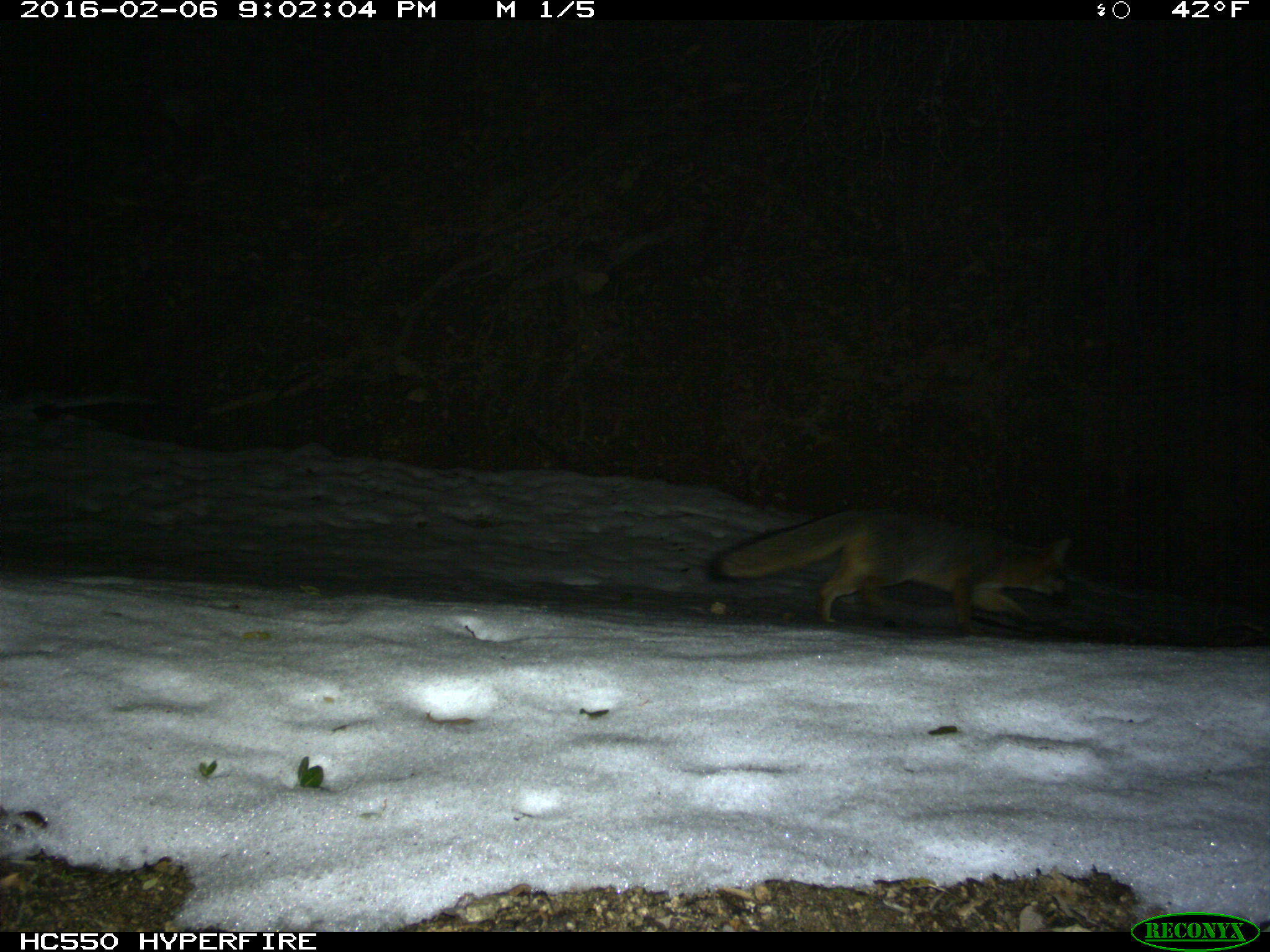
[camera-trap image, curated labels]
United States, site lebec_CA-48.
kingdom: Animalia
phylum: Chordata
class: Mammalia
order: Carnivora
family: Canidae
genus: Urocyon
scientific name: Urocyon cinereoargenteus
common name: gray fox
Urocyon cinereoargenteus (gray fox).